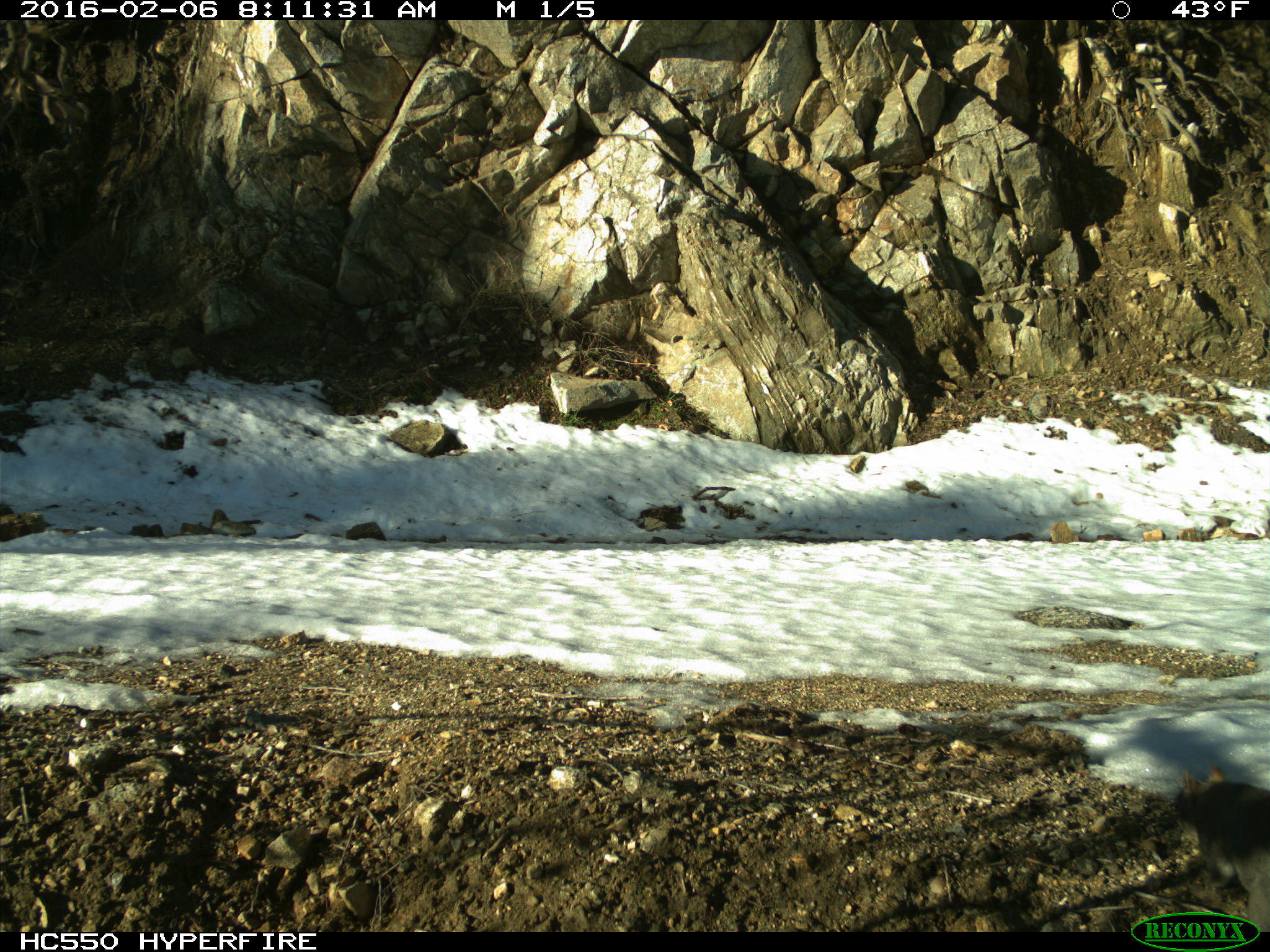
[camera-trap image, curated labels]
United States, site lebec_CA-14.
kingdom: Animalia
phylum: Chordata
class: Mammalia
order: Rodentia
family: Sciuridae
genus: Sciurus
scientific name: Sciurus carolinensis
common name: eastern gray squirrel